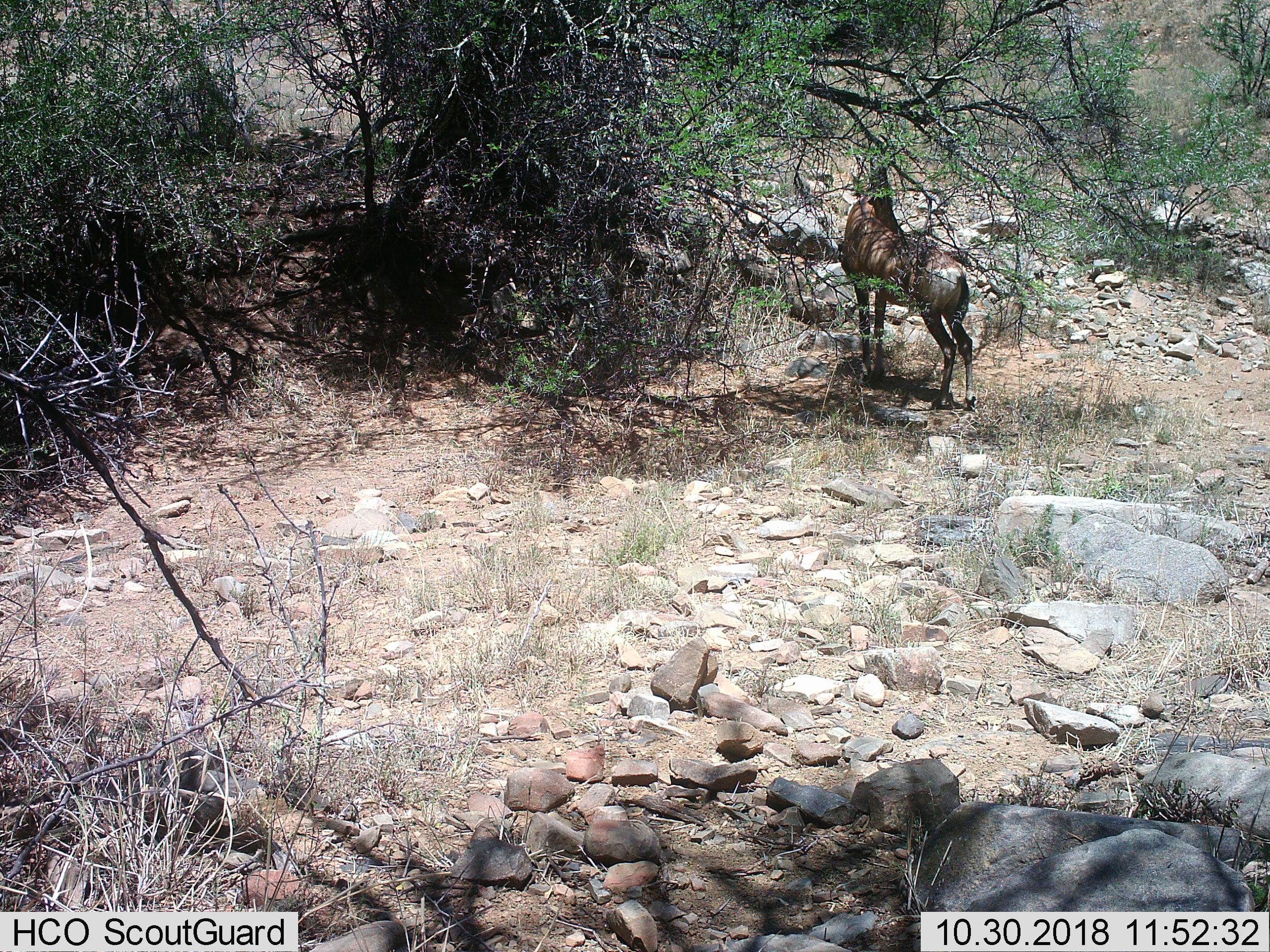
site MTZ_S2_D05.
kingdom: Animalia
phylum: Chordata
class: Mammalia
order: Artiodactyla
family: Bovidae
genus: Alcelaphus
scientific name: Alcelaphus buselaphus caama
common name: red hartebeest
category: hartebeestred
Hartebeestred (red hartebeest) (Alcelaphus buselaphus caama), count 1. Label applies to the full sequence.